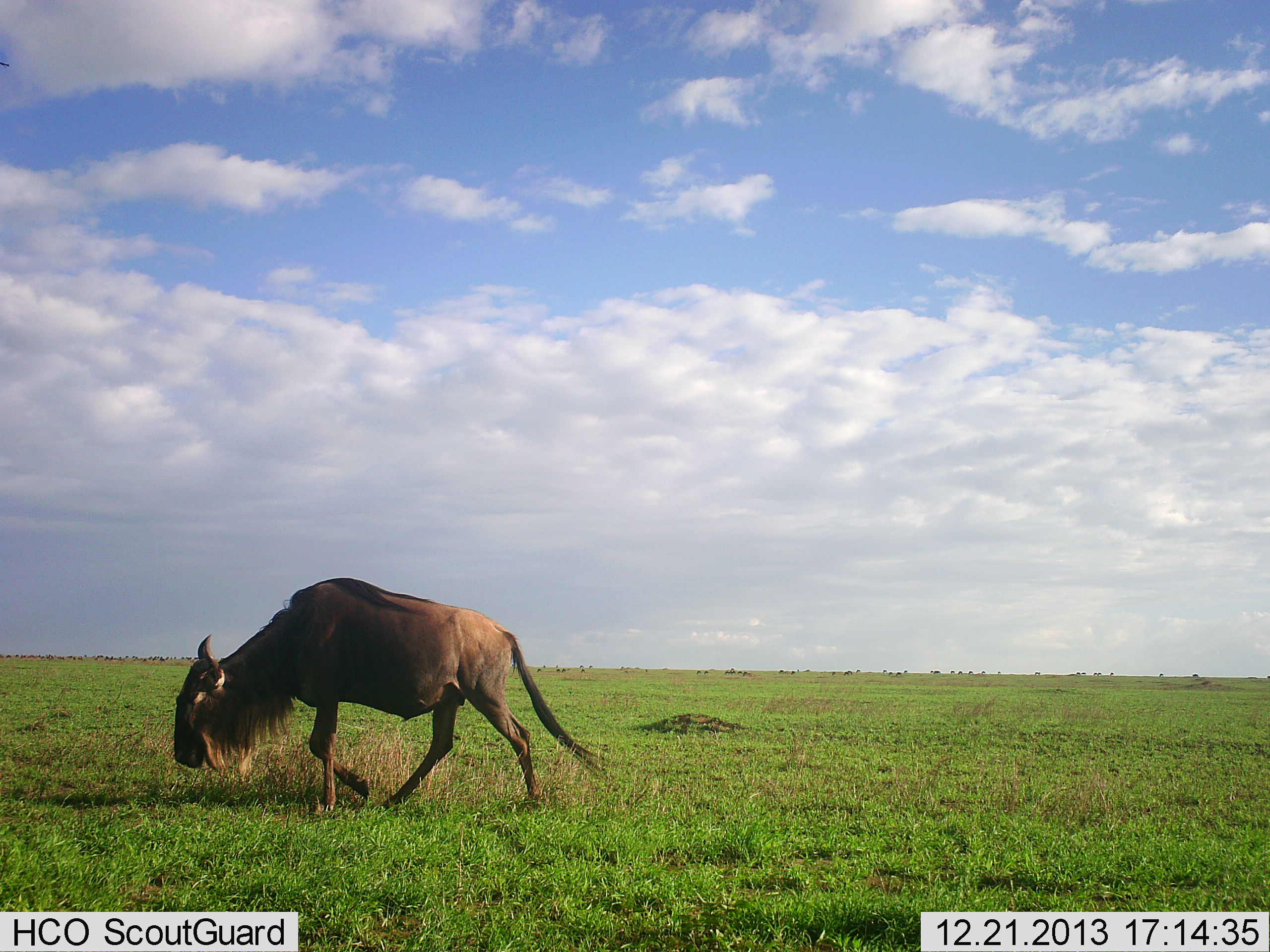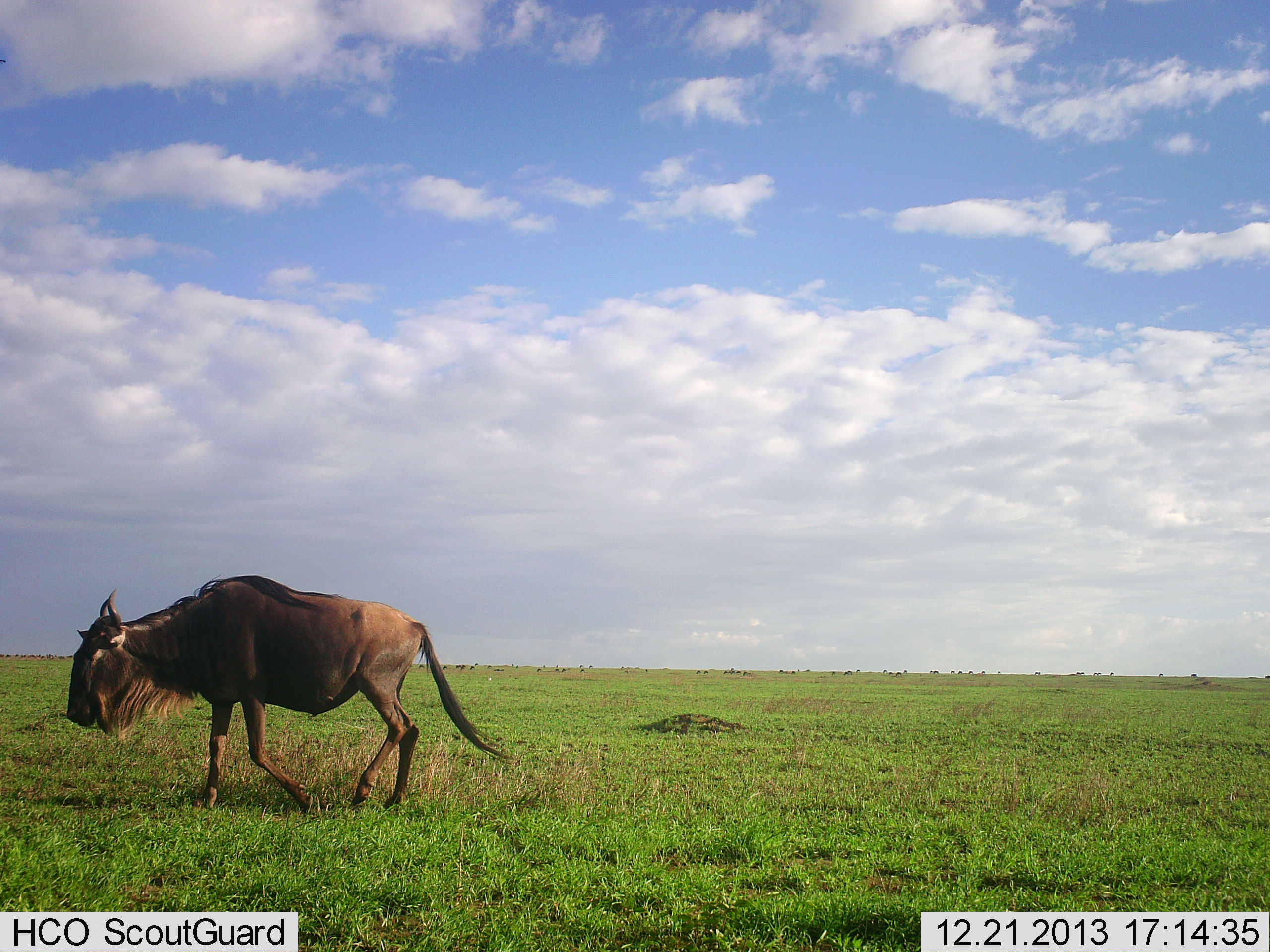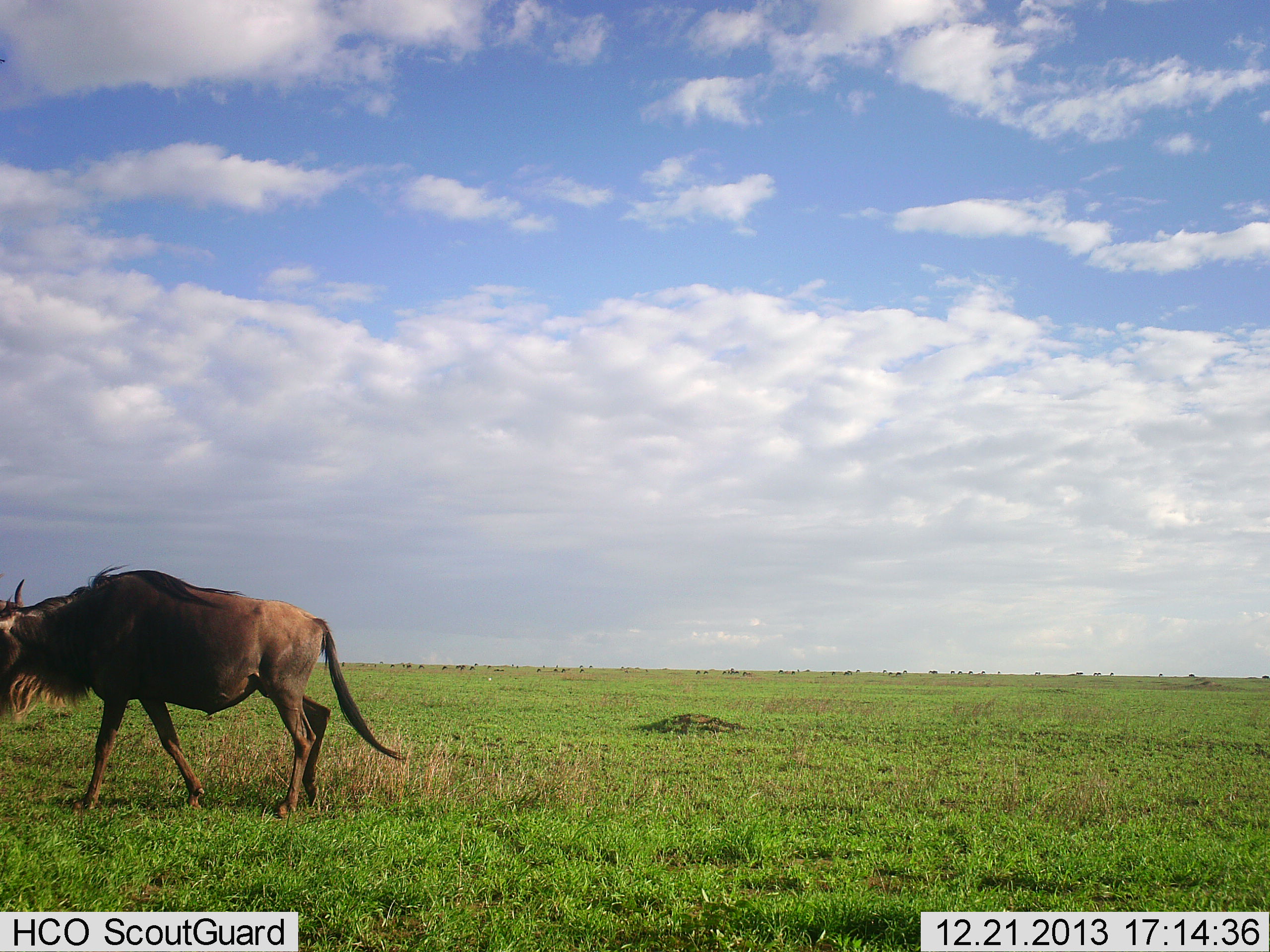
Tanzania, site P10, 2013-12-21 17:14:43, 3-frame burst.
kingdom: Animalia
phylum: Chordata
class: Mammalia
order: Artiodactyla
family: Bovidae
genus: Connochaetes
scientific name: Connochaetes taurinus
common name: blue wildebeest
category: wildebeest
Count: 1.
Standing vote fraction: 0%.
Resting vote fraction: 0%.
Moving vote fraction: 100%.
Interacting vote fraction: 0%.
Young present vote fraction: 0%.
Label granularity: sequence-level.